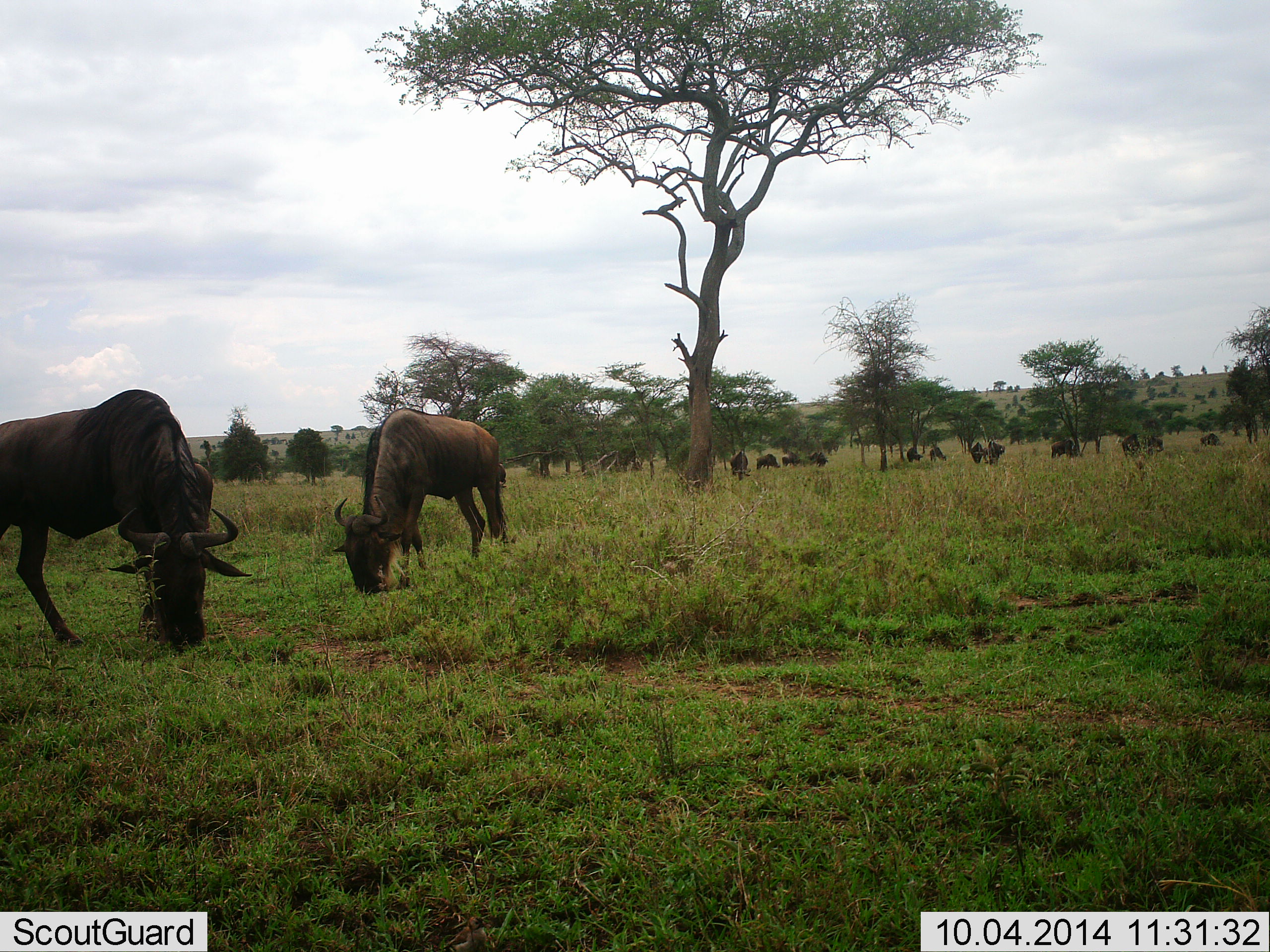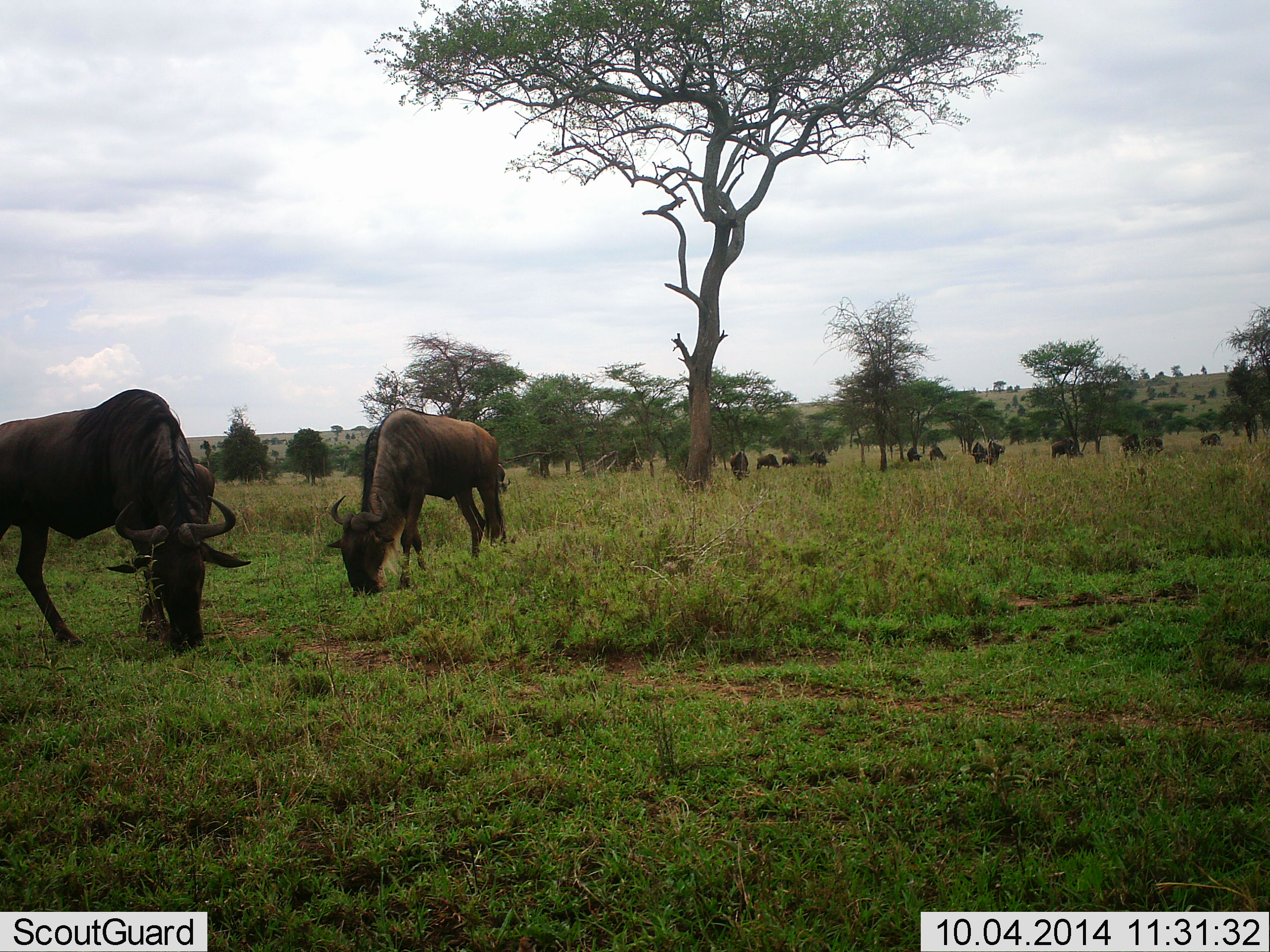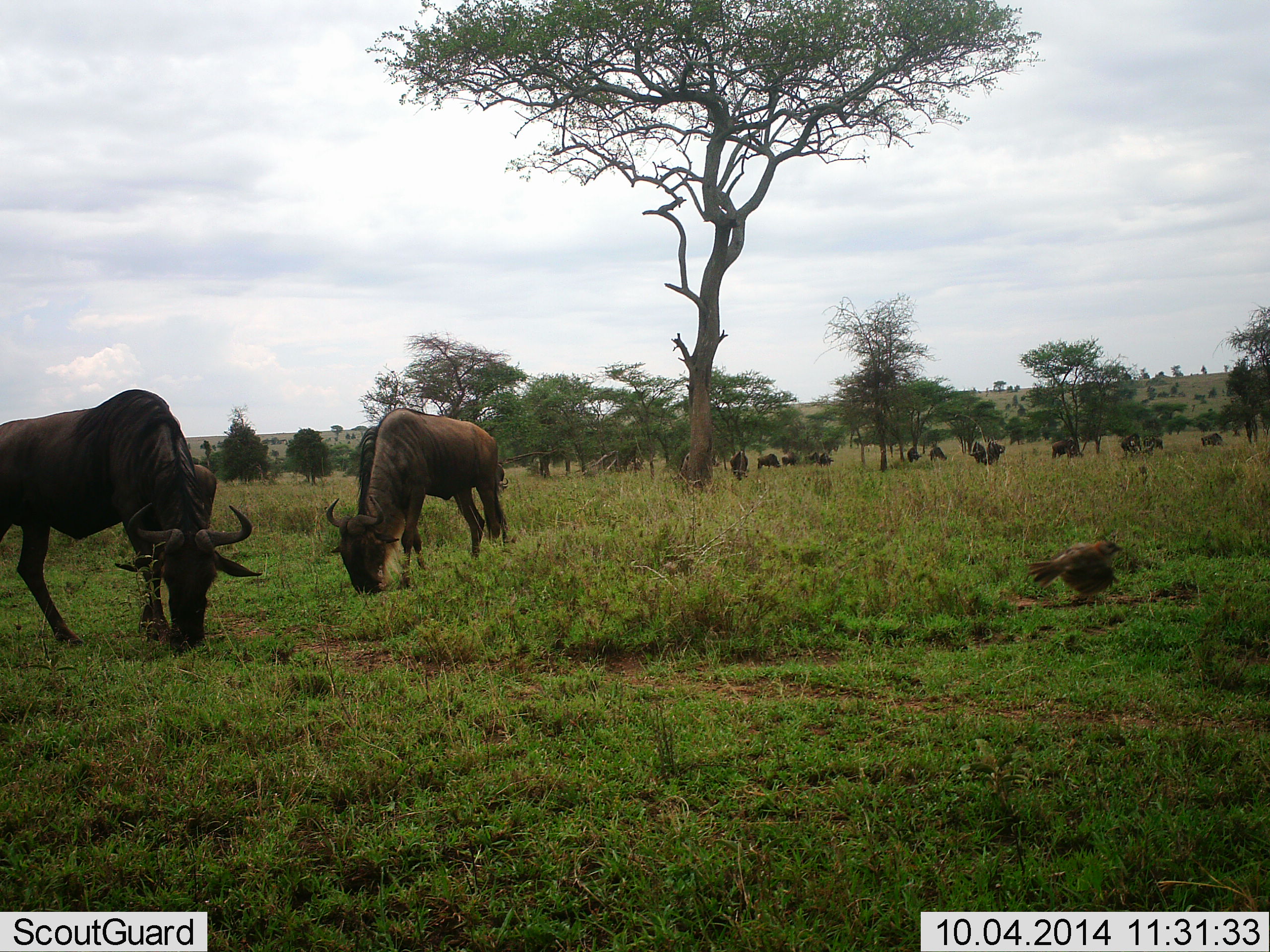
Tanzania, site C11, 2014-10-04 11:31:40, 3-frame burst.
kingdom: Animalia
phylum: Chordata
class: Aves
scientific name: Aves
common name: bird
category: otherbird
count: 1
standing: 0%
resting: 0%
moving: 100%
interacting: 0%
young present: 0%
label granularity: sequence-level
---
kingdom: Animalia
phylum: Chordata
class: Mammalia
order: Artiodactyla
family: Bovidae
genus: Connochaetes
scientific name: Connochaetes taurinus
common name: blue wildebeest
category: wildebeest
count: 11-50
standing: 36%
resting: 0%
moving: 14%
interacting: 0%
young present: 0%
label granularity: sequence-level